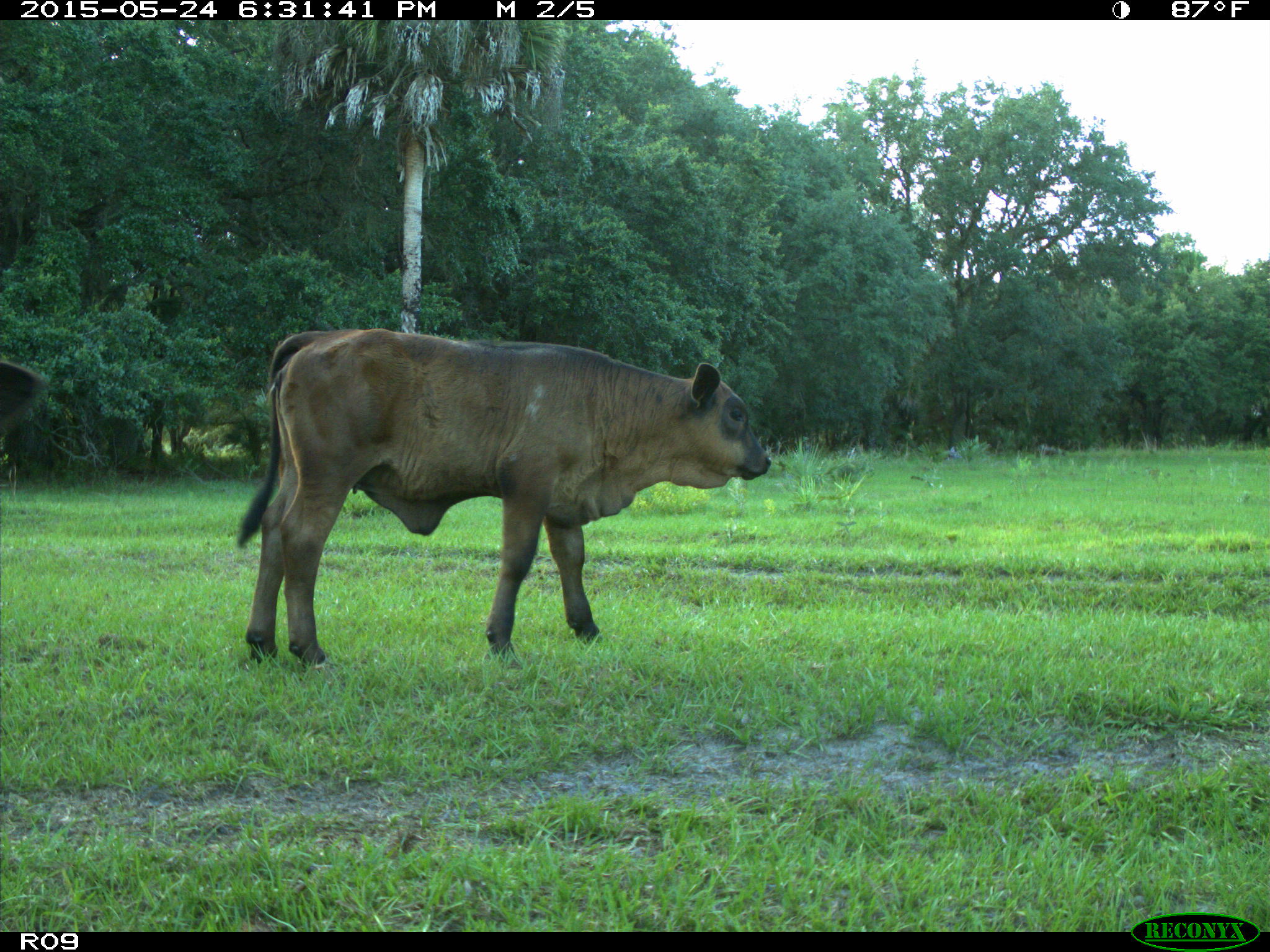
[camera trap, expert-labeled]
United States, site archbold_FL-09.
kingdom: Animalia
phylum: Chordata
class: Mammalia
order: Artiodactyla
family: Bovidae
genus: Bos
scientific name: Bos taurus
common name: domestic cow